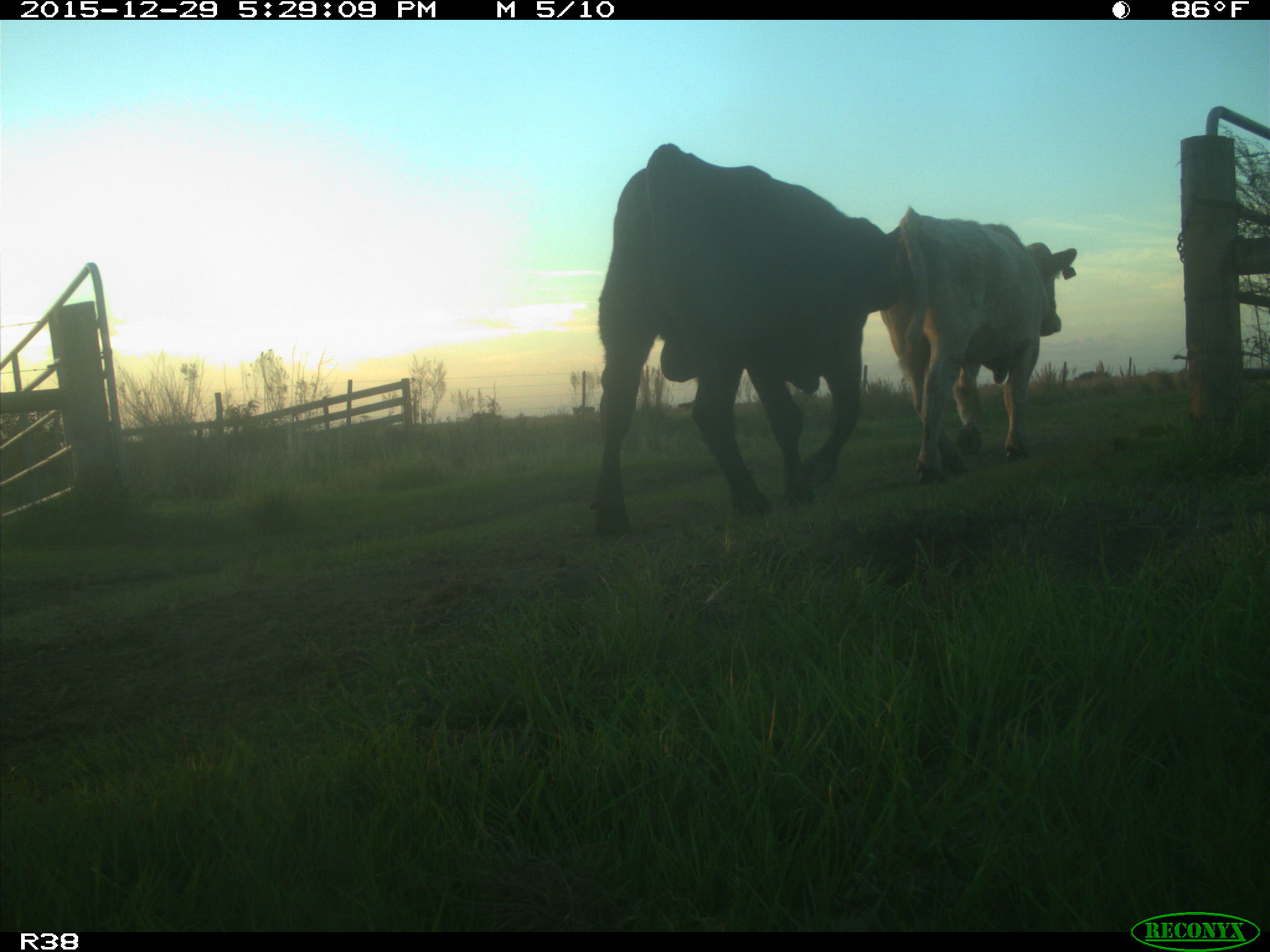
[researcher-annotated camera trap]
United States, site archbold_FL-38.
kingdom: Animalia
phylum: Chordata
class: Mammalia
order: Artiodactyla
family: Bovidae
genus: Bos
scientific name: Bos taurus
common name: domestic cow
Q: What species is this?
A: Bos taurus (domestic cow).